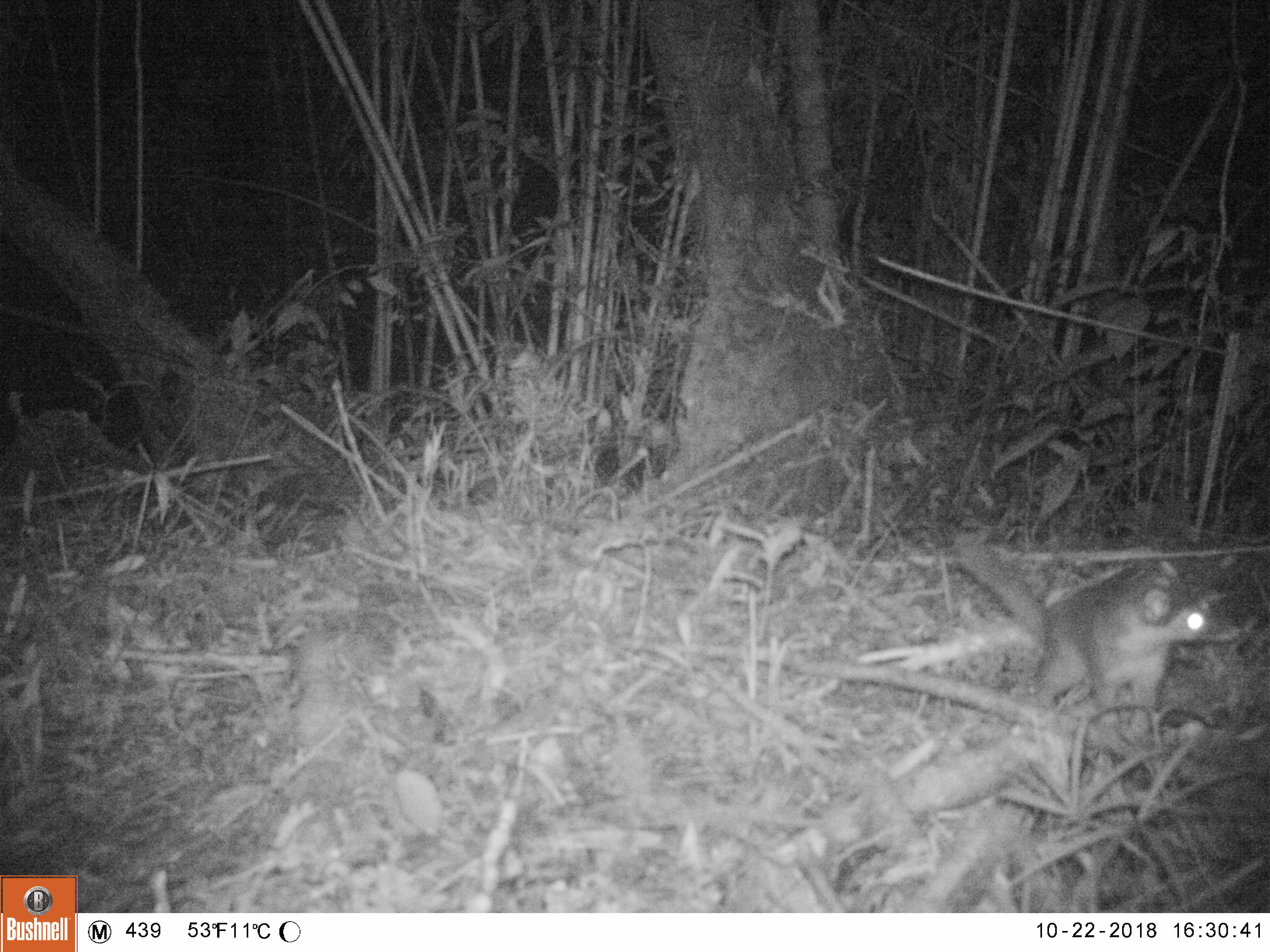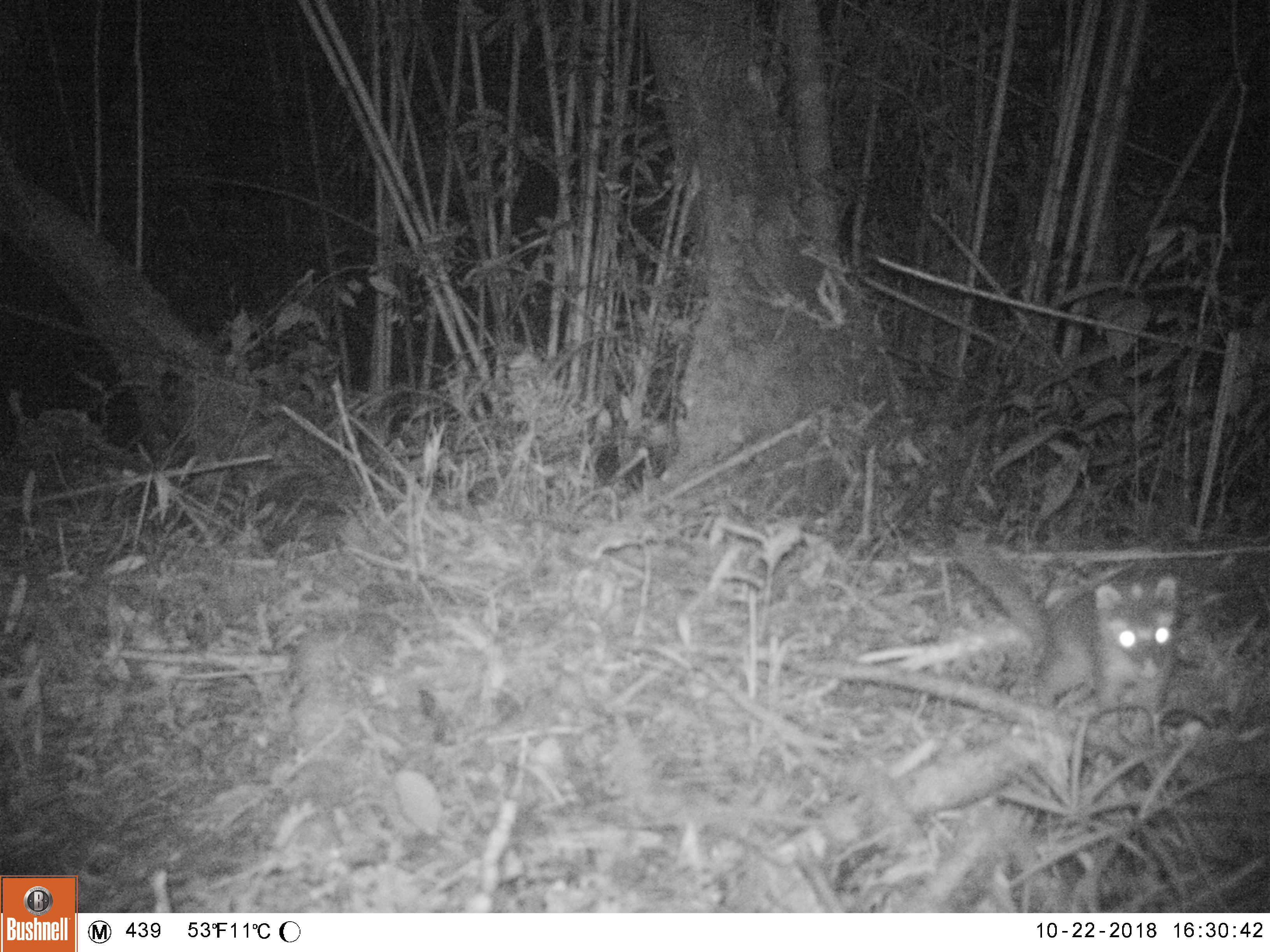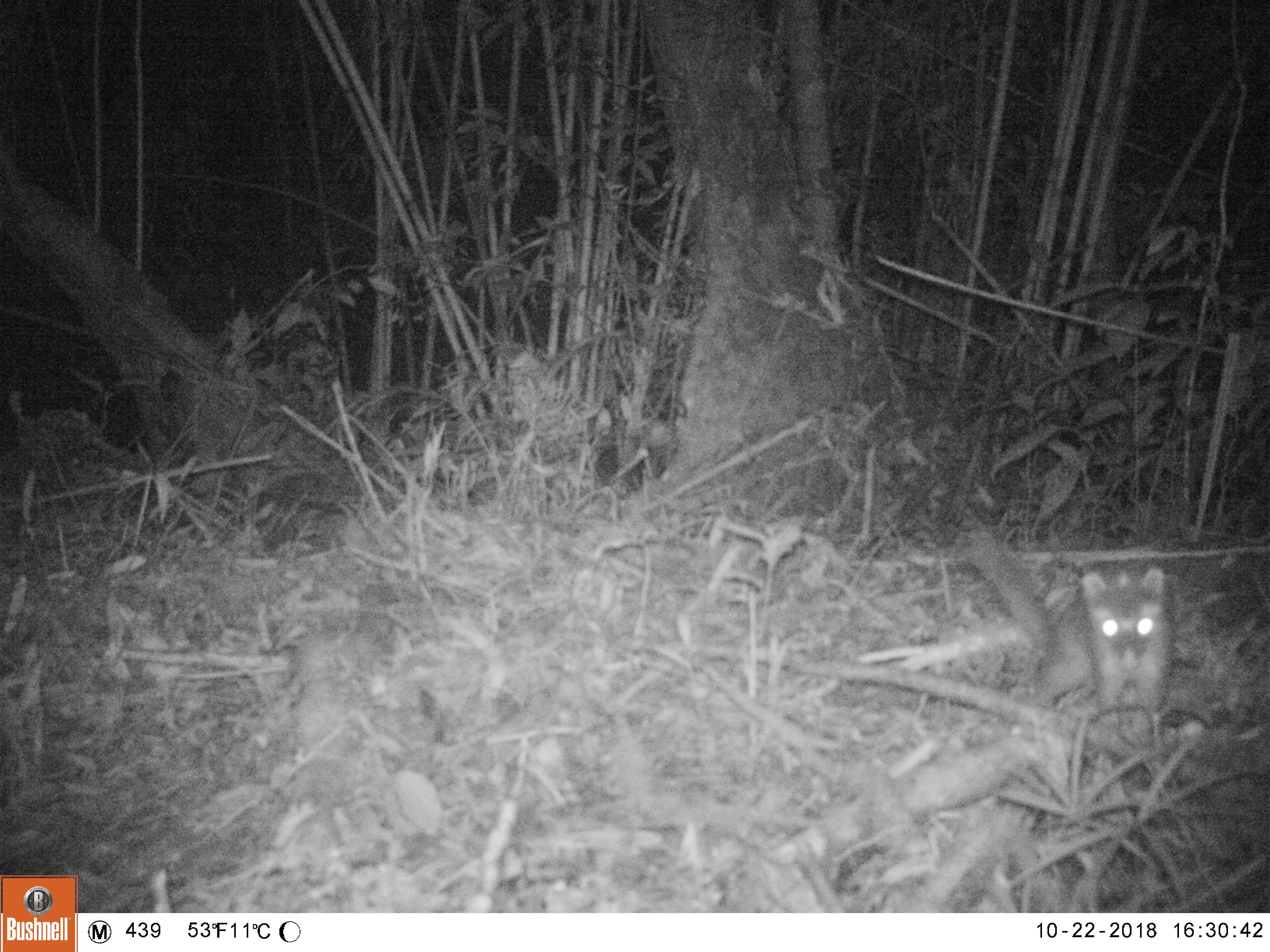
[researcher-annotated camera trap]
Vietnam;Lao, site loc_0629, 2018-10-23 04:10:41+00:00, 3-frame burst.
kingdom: Animalia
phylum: Chordata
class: Mammalia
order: Carnivora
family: Mustelidae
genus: Melogale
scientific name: Melogale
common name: ferret badger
Ferret badger (Melogale). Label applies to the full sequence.